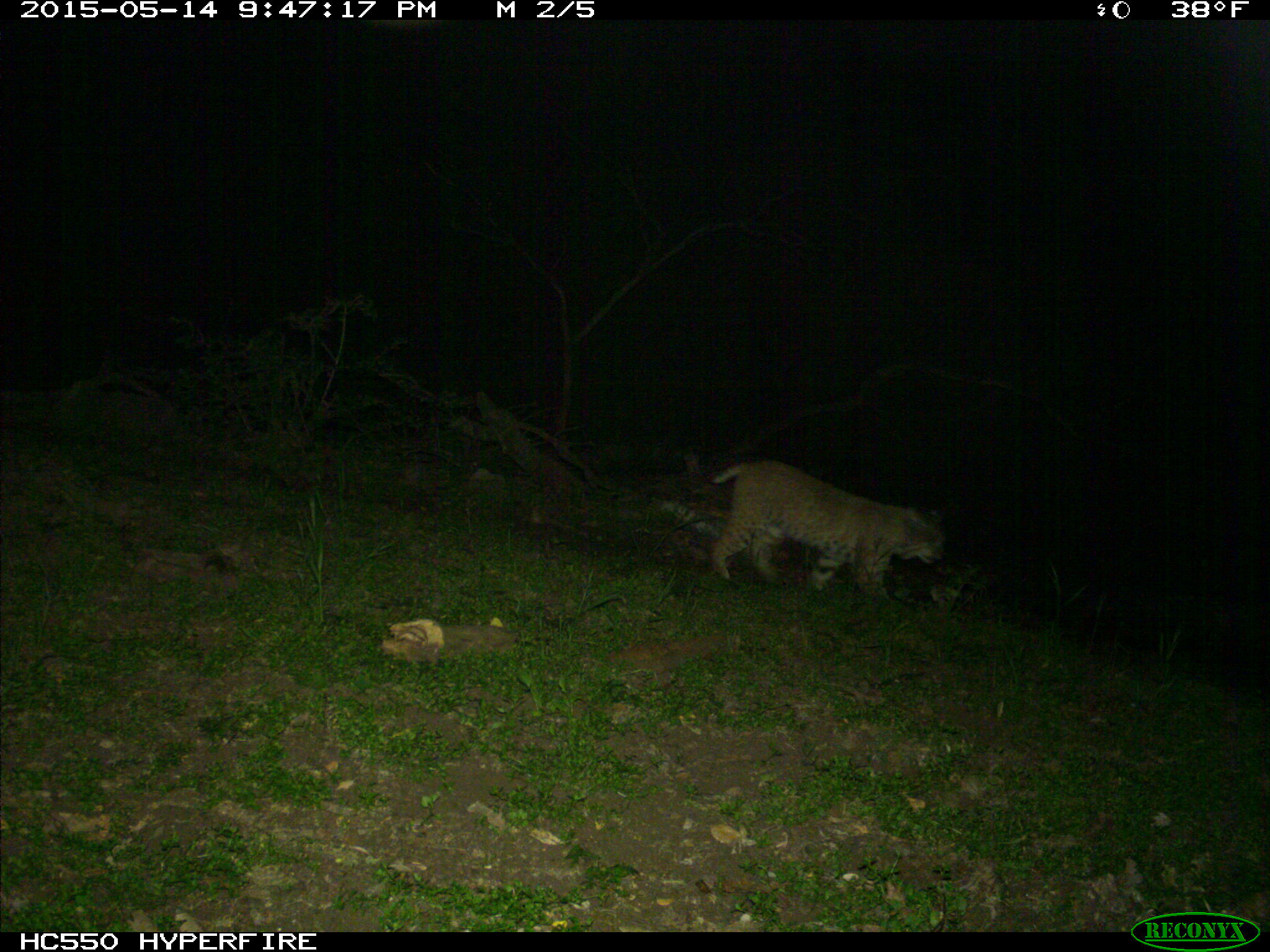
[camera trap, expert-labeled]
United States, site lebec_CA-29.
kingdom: Animalia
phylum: Chordata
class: Mammalia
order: Carnivora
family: Felidae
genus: Lynx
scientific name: Lynx rufus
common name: bobcat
Lynx rufus (bobcat).